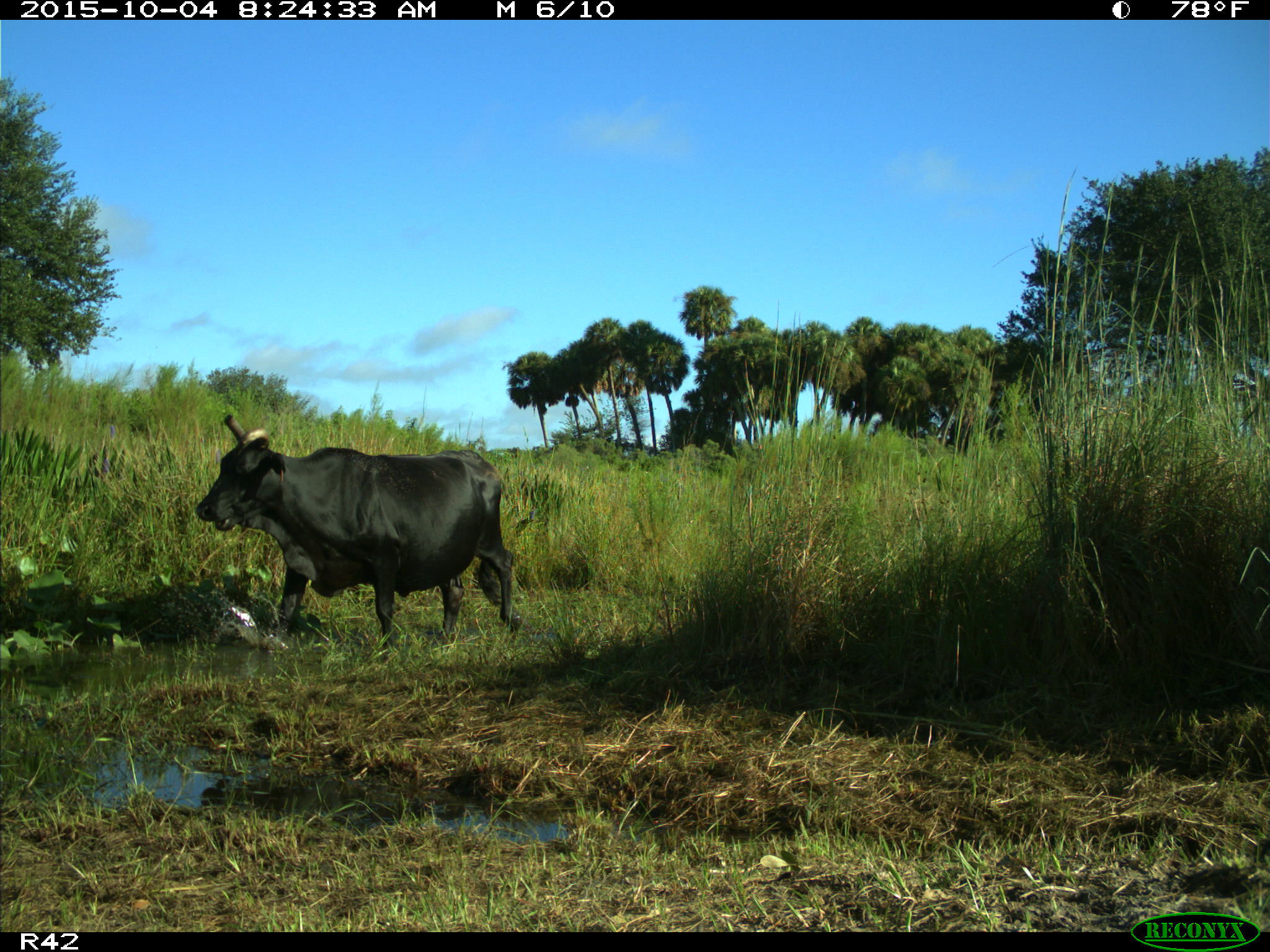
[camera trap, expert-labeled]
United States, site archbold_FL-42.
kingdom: Animalia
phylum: Chordata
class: Mammalia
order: Artiodactyla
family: Bovidae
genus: Bos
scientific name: Bos taurus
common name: domestic cow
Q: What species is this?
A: Bos taurus (domestic cow).